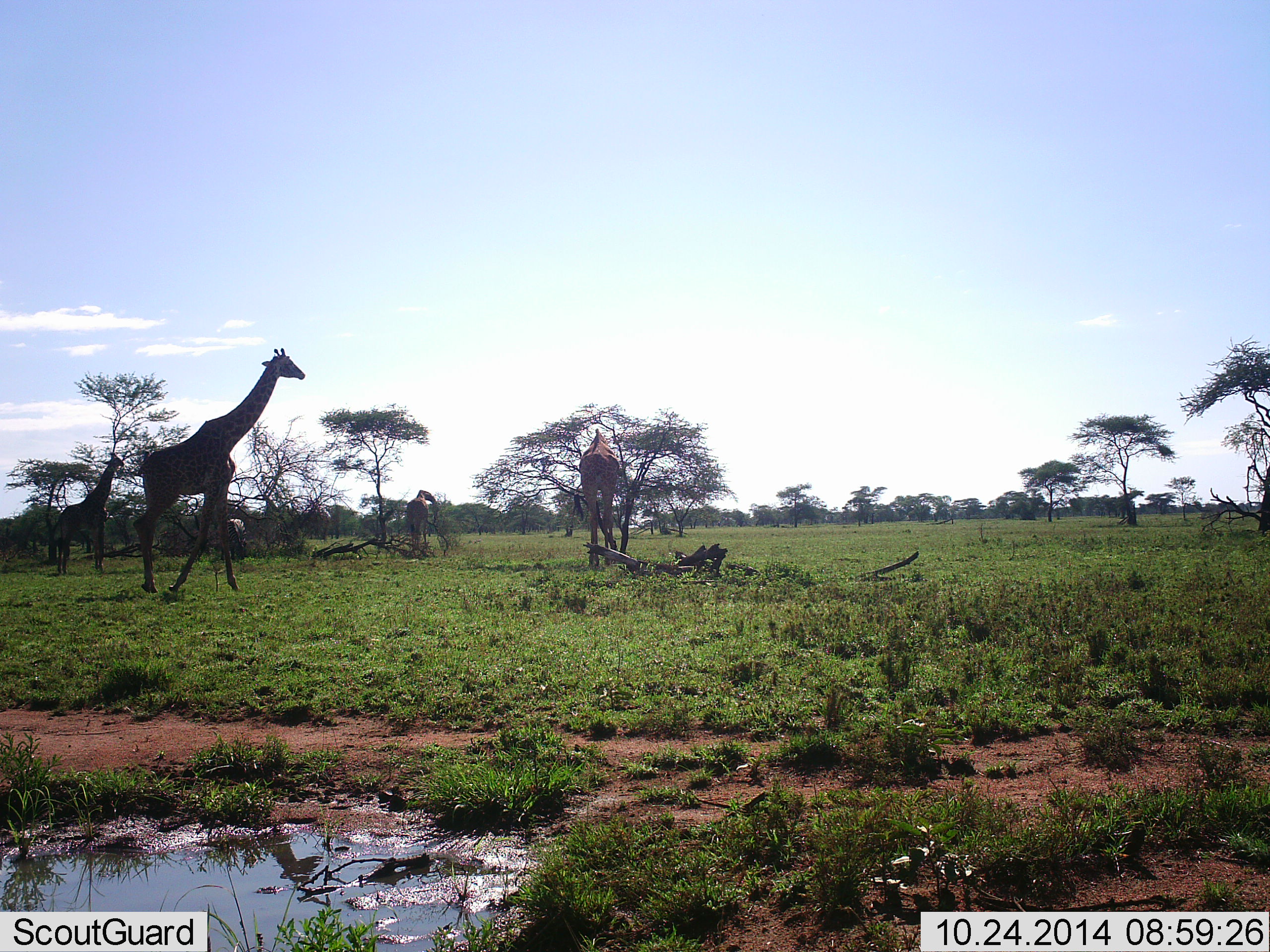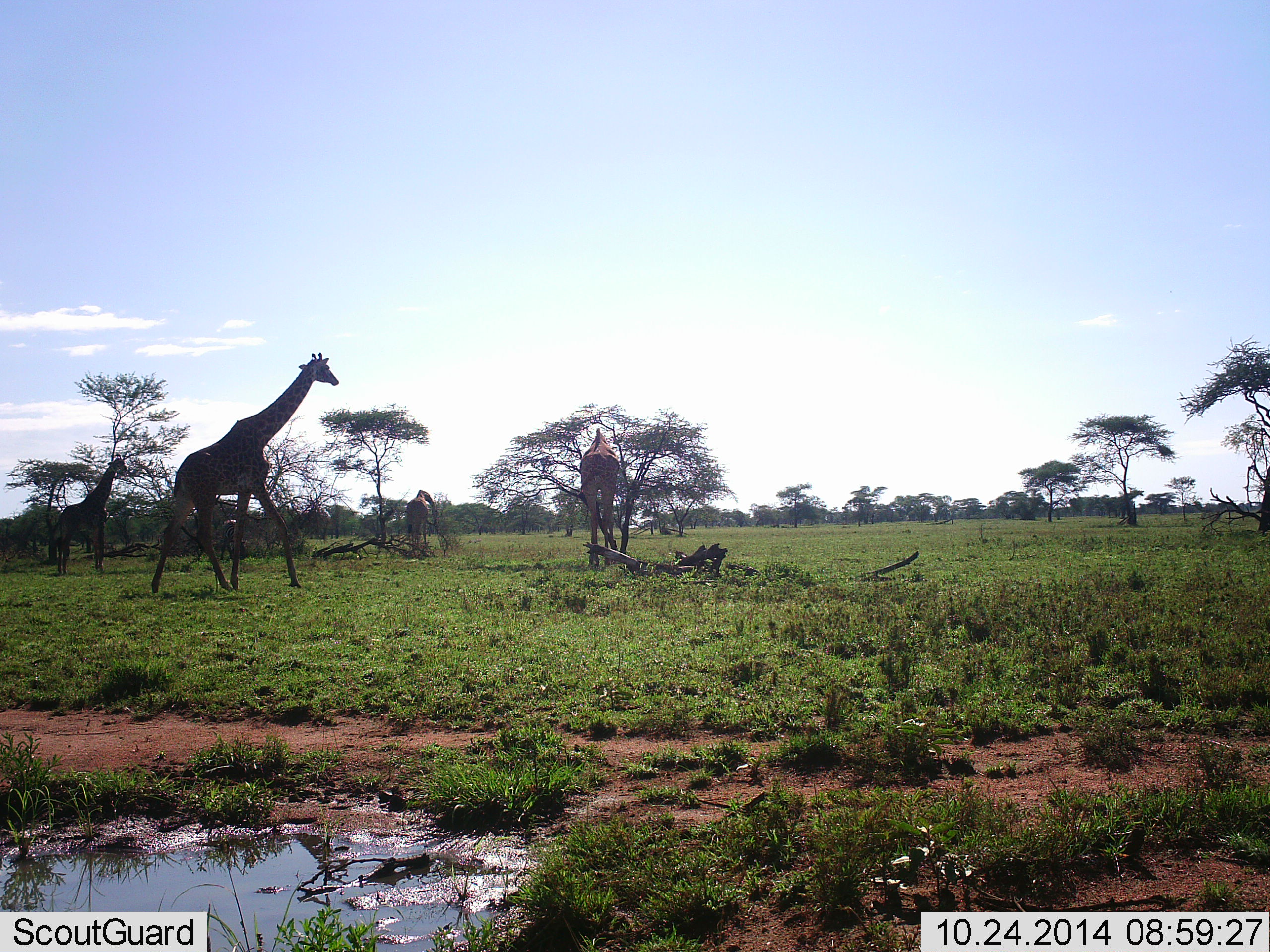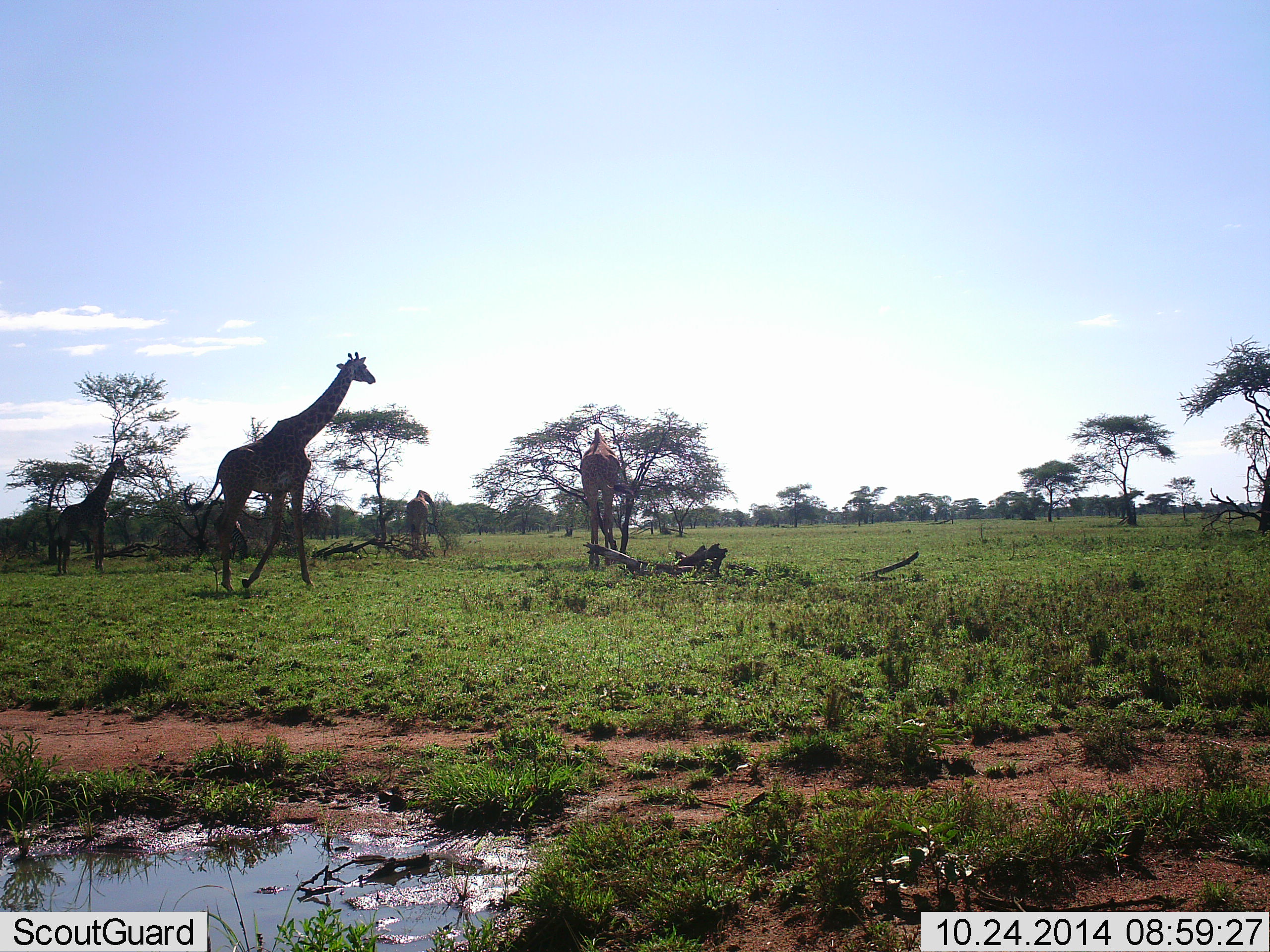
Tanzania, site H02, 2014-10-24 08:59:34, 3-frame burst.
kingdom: Animalia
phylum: Chordata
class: Mammalia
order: Artiodactyla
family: Giraffidae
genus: Giraffa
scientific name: Giraffa camelopardalis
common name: giraffe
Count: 4.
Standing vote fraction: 54%.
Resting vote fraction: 0%.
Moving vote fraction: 77%.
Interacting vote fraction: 8%.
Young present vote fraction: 8%.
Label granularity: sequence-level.